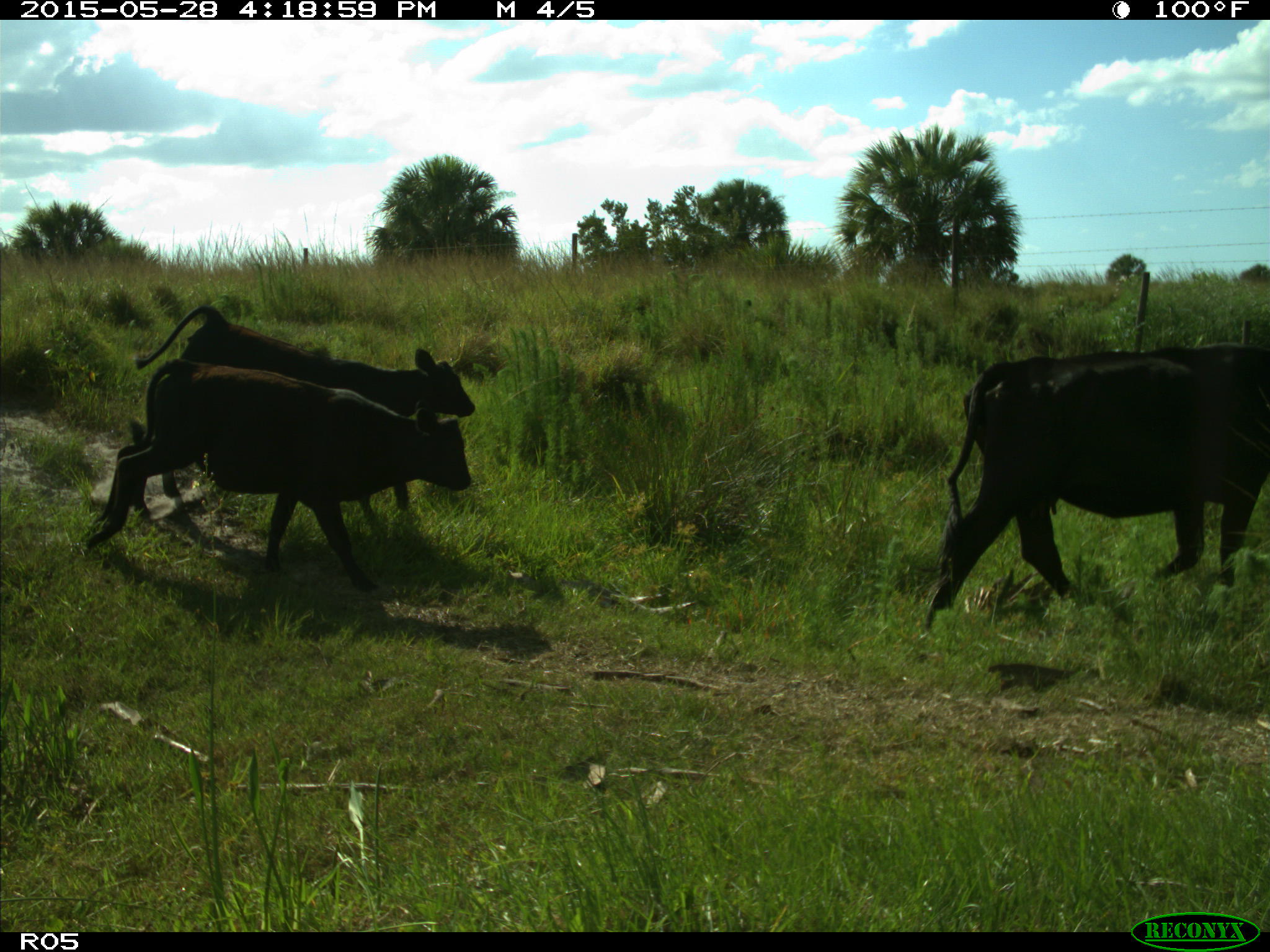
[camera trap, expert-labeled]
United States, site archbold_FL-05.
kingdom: Animalia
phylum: Chordata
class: Mammalia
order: Artiodactyla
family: Bovidae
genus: Bos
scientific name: Bos taurus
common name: domestic cow